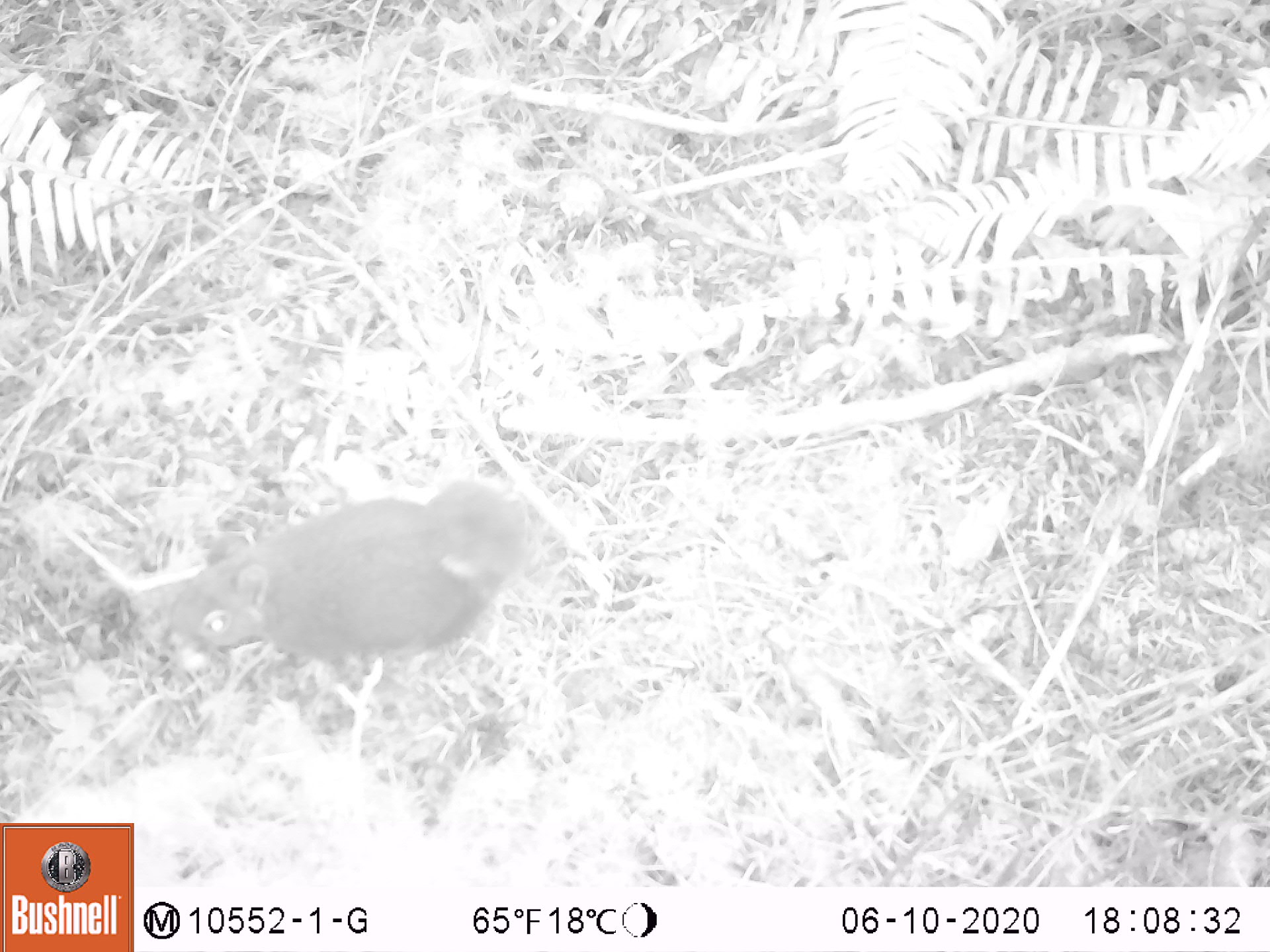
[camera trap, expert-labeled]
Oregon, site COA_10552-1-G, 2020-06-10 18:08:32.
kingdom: Animalia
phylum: Chordata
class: Mammalia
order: Rodentia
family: Sciuridae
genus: Tamiasciurus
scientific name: Tamiasciurus douglasii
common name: douglas squirrel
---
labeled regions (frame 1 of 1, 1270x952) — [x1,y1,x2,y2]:
douglas squirrel: [152,473,526,669]